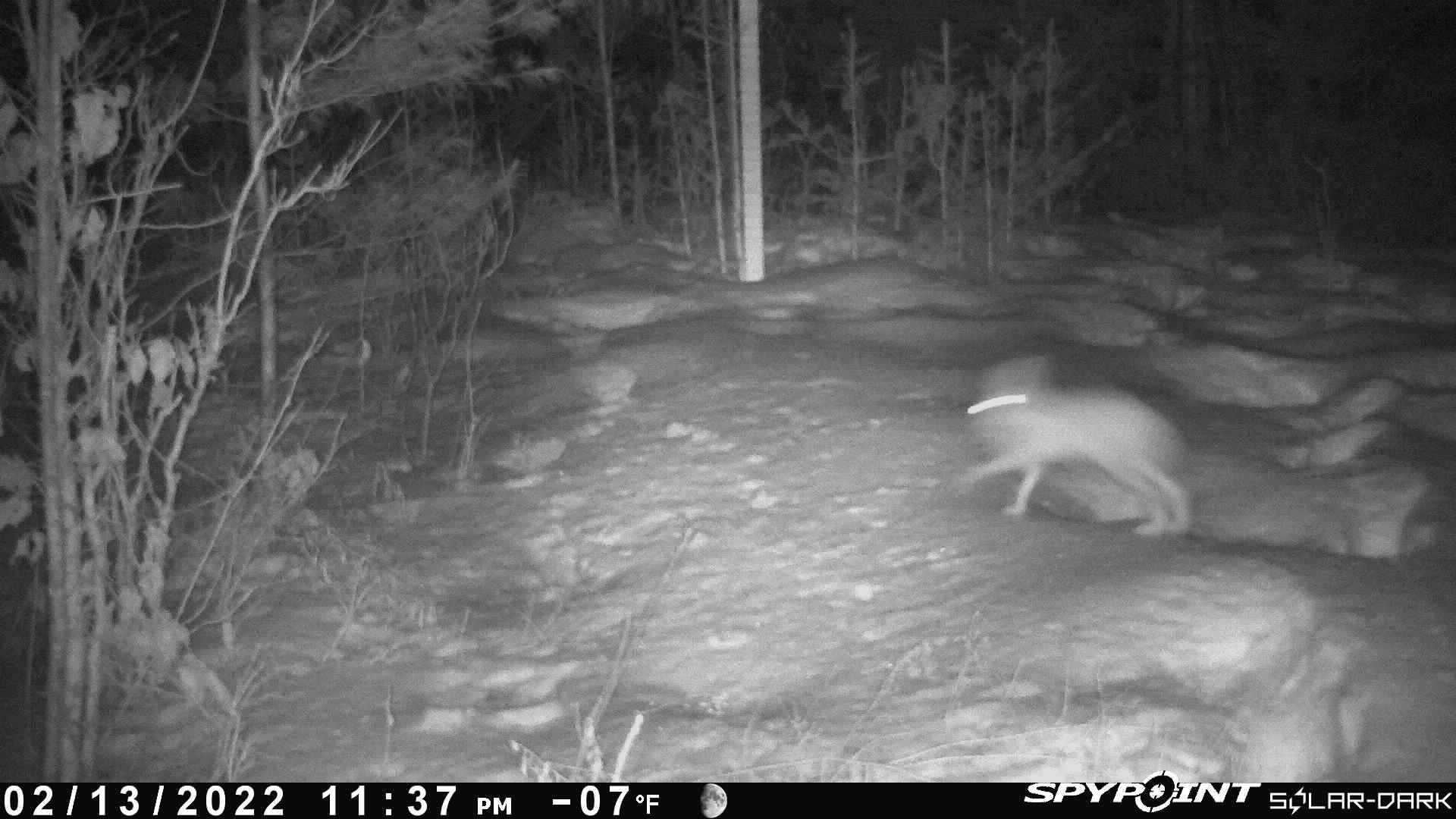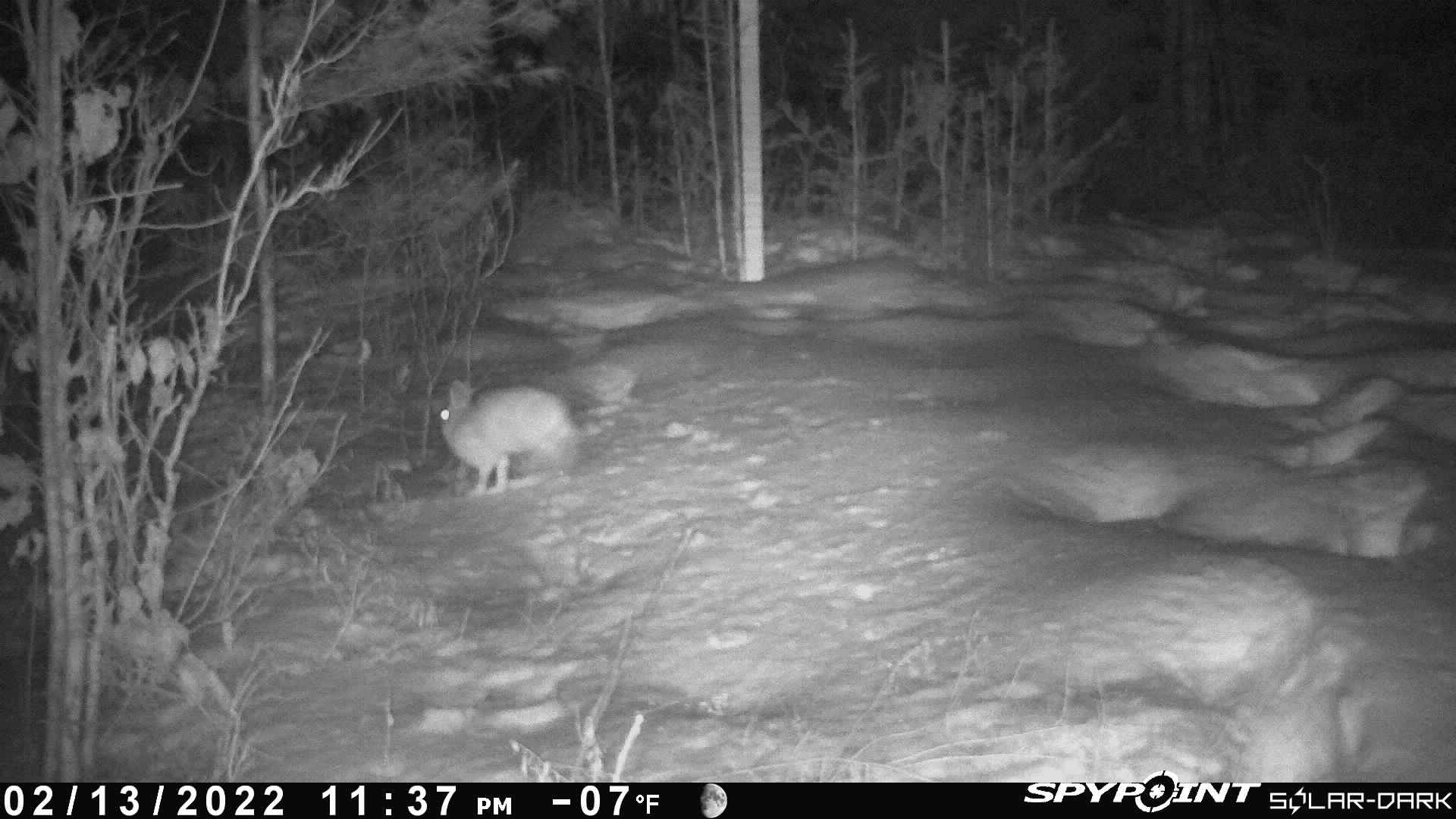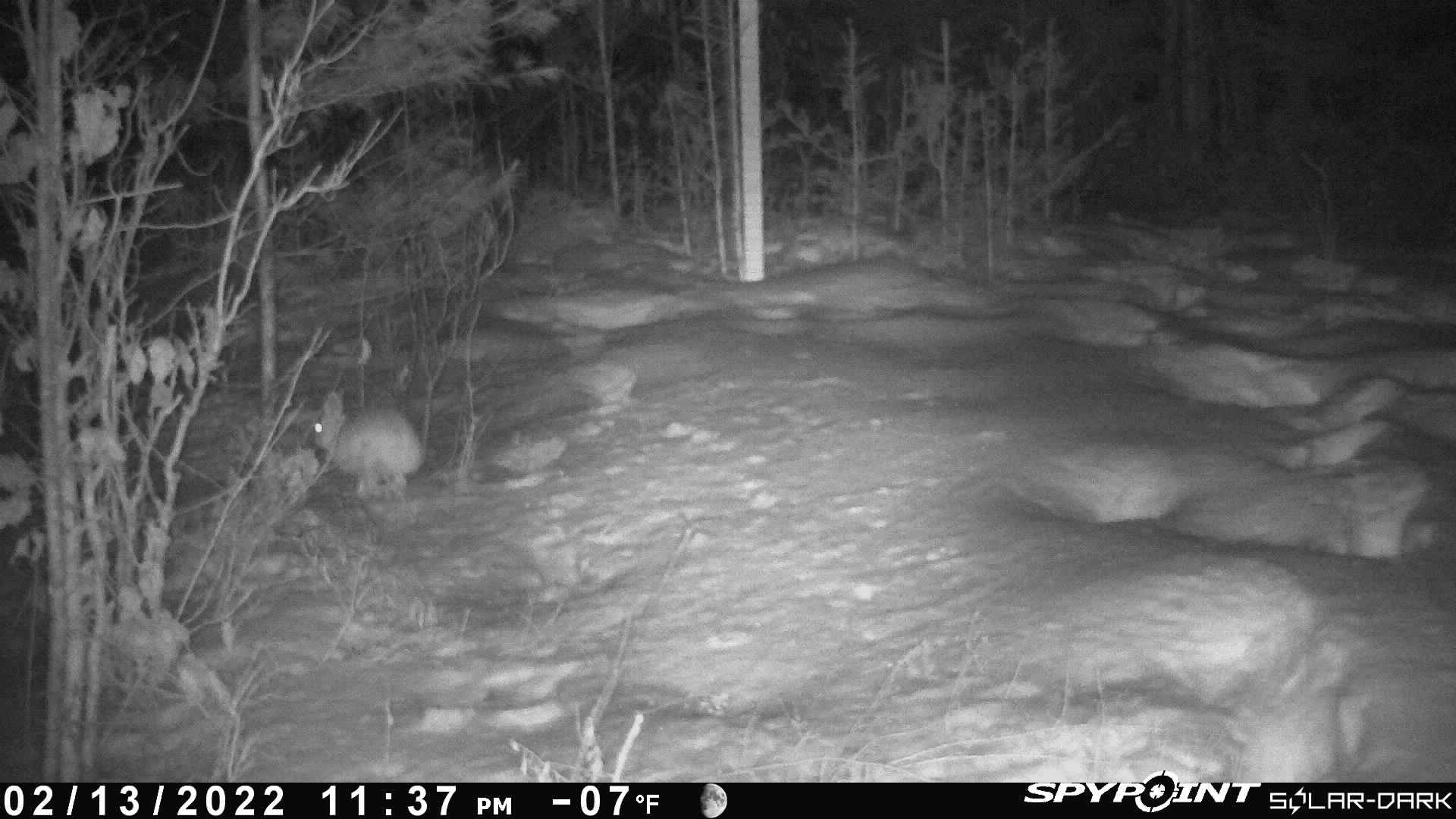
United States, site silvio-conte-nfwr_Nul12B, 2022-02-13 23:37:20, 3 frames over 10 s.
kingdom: Animalia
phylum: Chordata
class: Mammalia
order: Lagomorpha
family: Leporidae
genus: Lepus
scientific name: Lepus americanus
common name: snowshoe hare